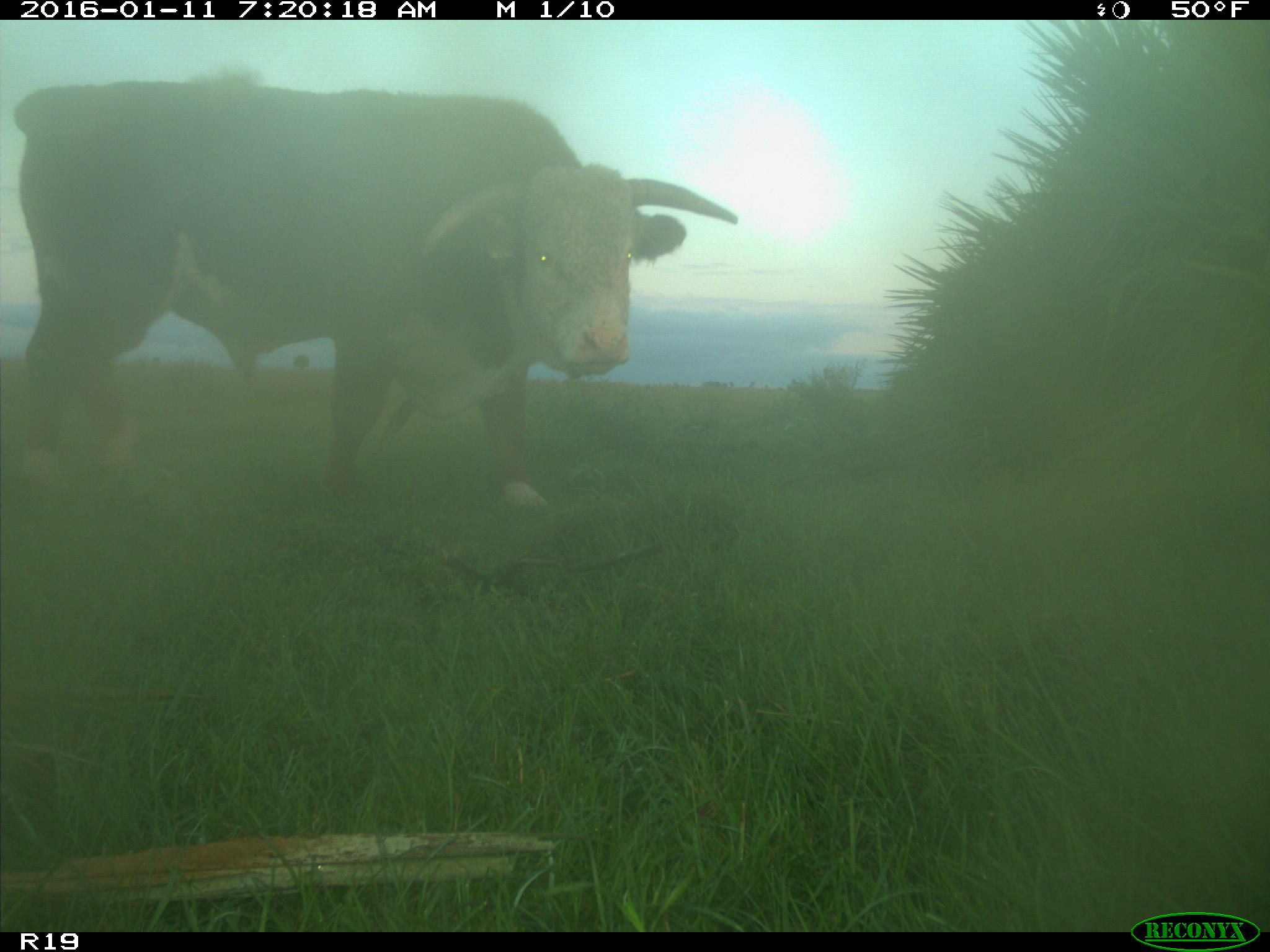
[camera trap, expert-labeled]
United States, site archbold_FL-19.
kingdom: Animalia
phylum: Chordata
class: Mammalia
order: Artiodactyla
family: Bovidae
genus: Bos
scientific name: Bos taurus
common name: domestic cow